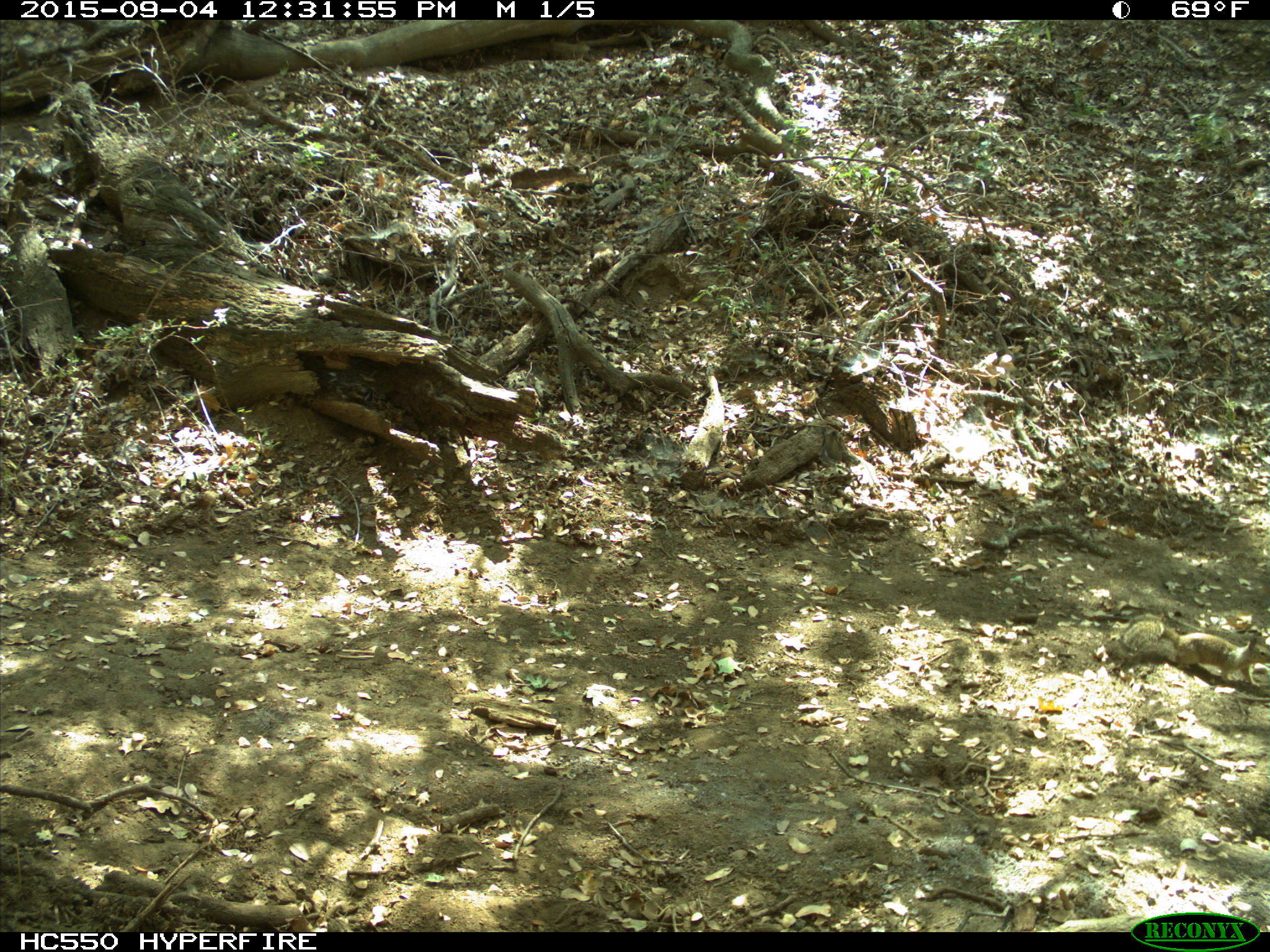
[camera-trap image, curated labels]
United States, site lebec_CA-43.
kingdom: Animalia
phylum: Chordata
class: Mammalia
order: Rodentia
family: Sciuridae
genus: Otospermophilus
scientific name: Otospermophilus beecheyi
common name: california ground squirrel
Otospermophilus beecheyi (california ground squirrel).